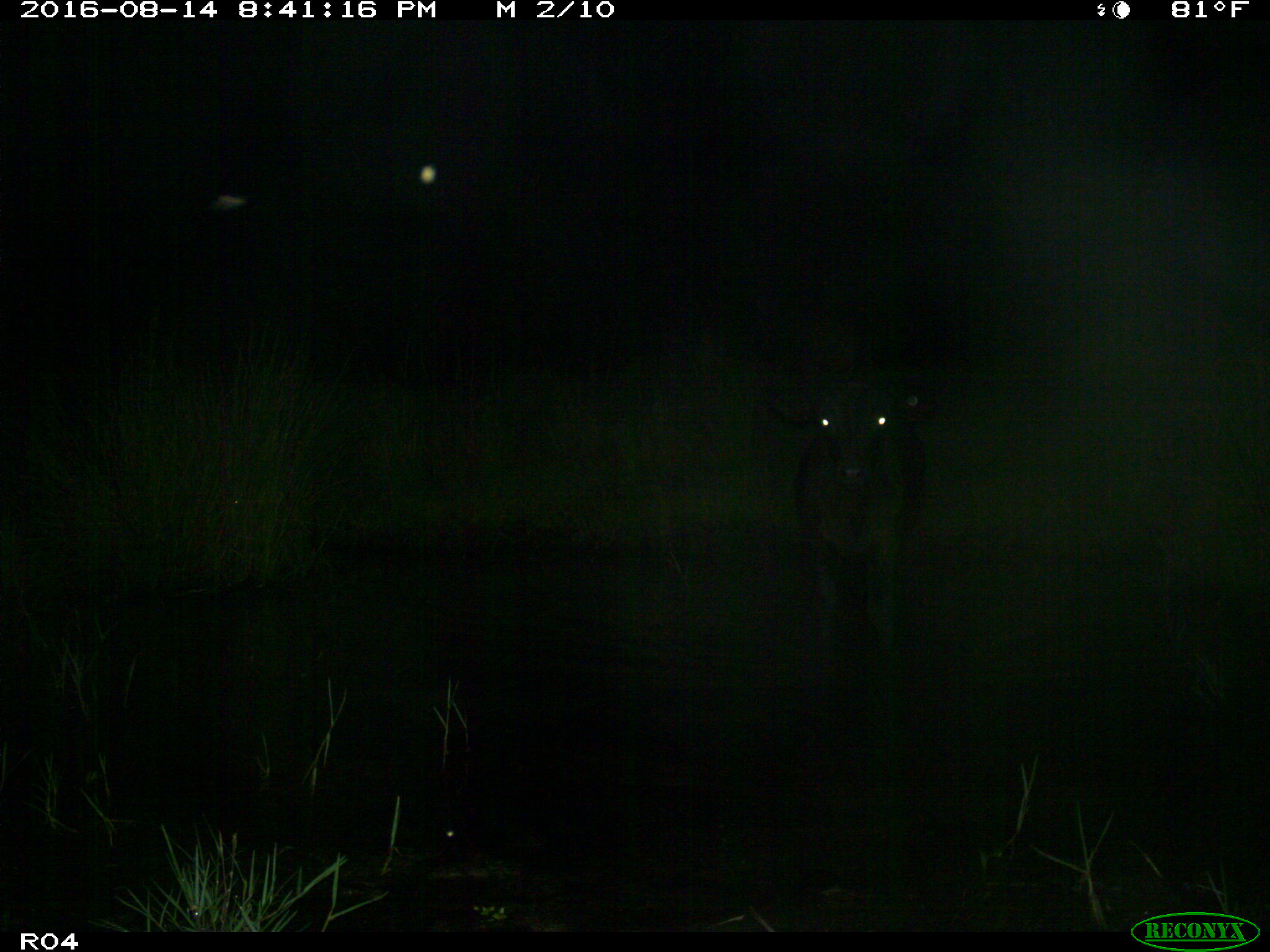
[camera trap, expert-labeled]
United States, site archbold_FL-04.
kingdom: Animalia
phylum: Chordata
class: Mammalia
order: Artiodactyla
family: Bovidae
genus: Bos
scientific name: Bos taurus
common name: domestic cow